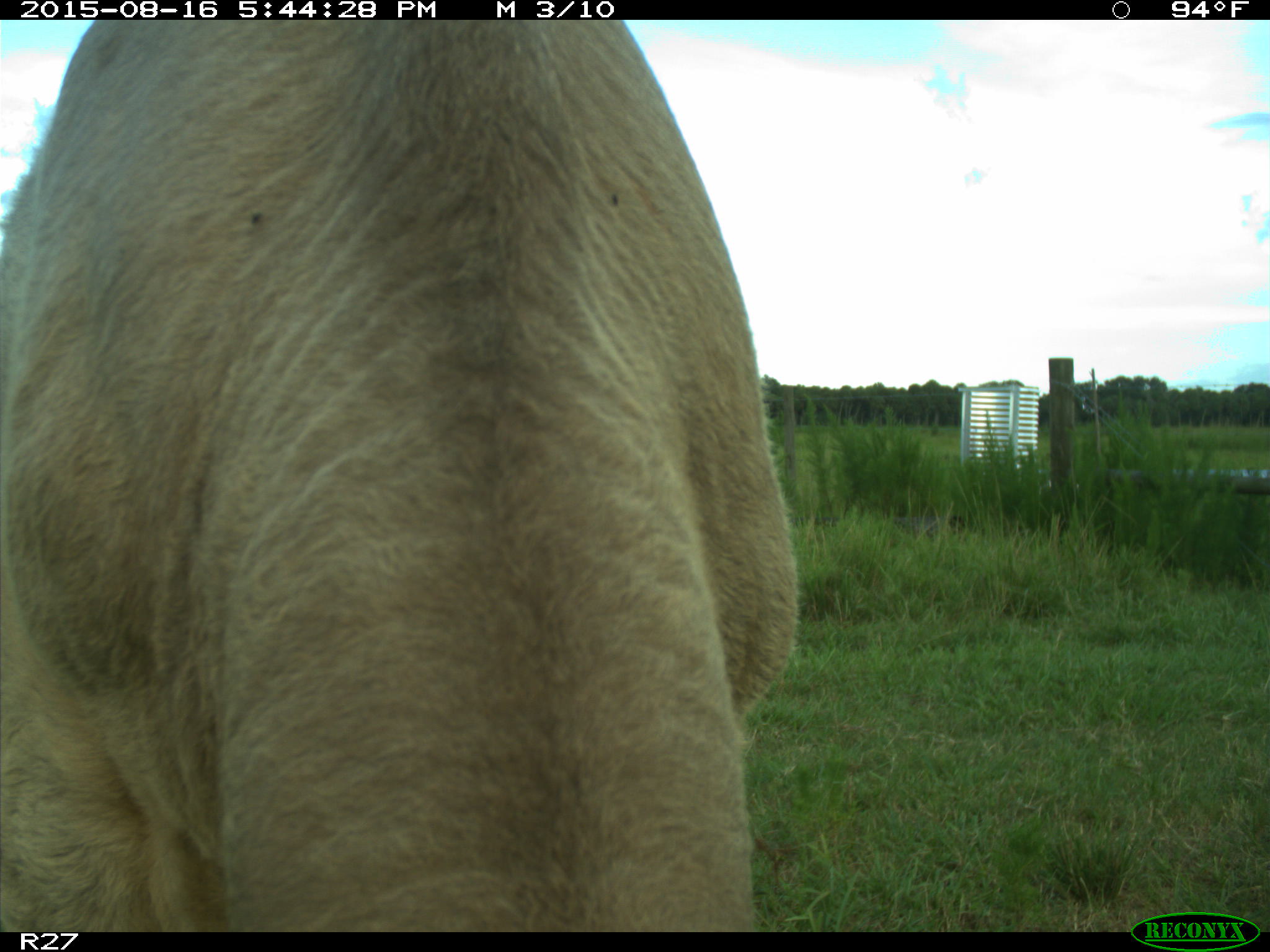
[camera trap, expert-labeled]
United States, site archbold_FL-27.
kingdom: Animalia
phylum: Chordata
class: Mammalia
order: Artiodactyla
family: Bovidae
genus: Bos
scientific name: Bos taurus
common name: domestic cow